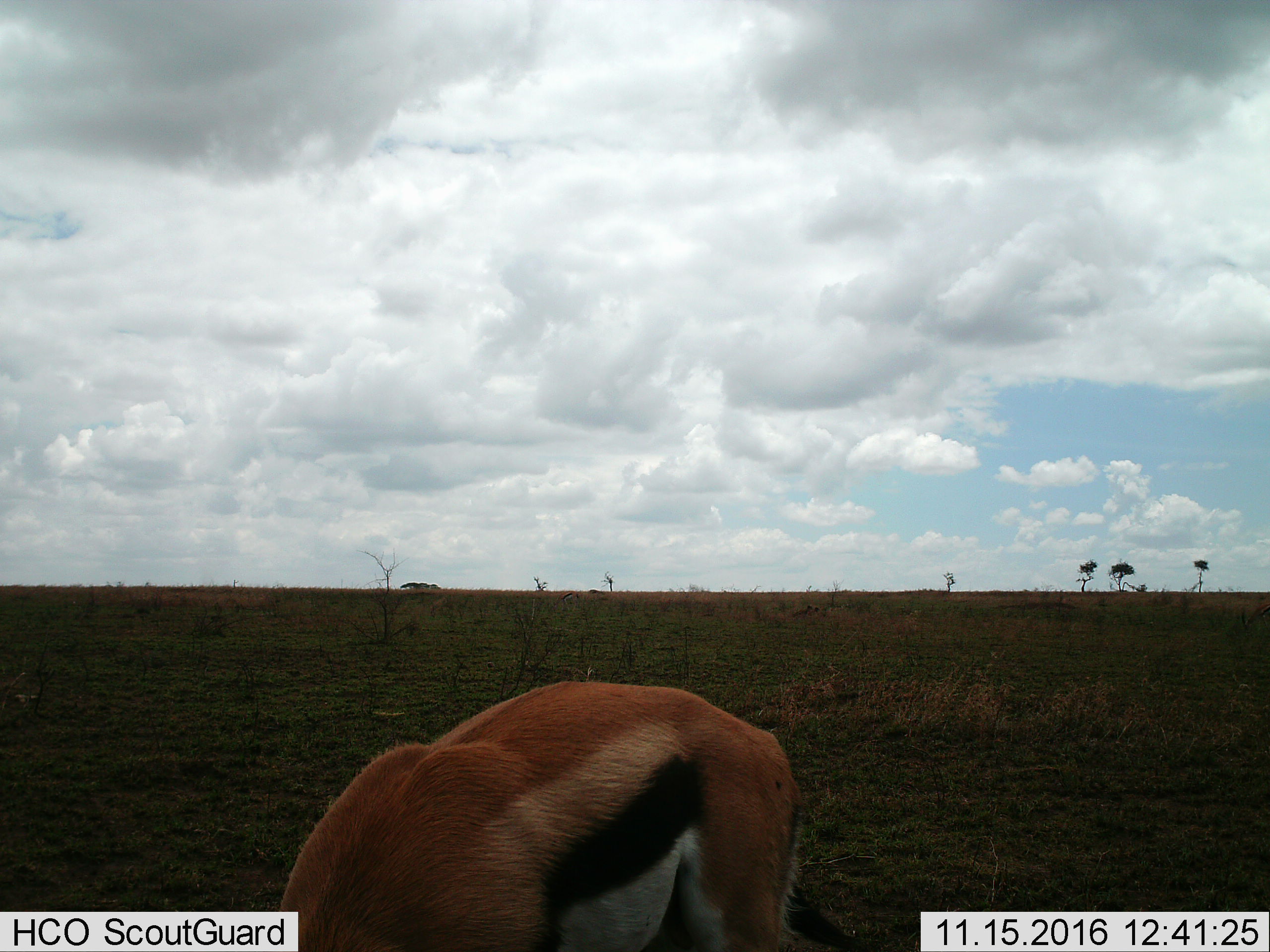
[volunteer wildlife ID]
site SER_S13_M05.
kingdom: Animalia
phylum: Chordata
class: Mammalia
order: Artiodactyla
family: Bovidae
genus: Eudorcas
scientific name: Eudorcas thomsonii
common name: thomson's gazelle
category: gazellethomsons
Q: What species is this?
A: Gazellethomsons (thomson's gazelle) (Eudorcas thomsonii).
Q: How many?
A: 1.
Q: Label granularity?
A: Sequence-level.